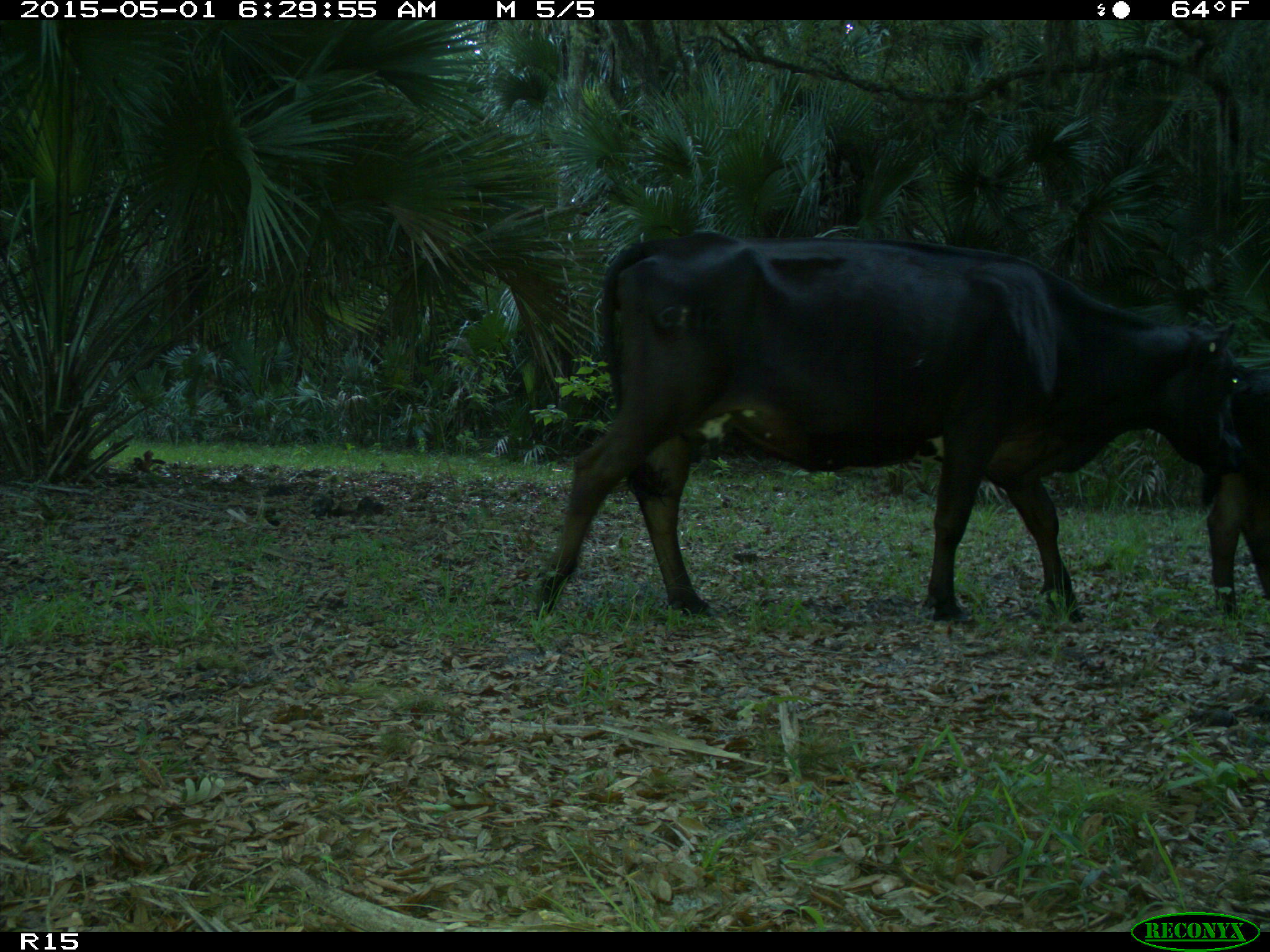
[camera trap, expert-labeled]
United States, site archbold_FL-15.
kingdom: Animalia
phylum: Chordata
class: Mammalia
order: Artiodactyla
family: Bovidae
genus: Bos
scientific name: Bos taurus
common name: domestic cow